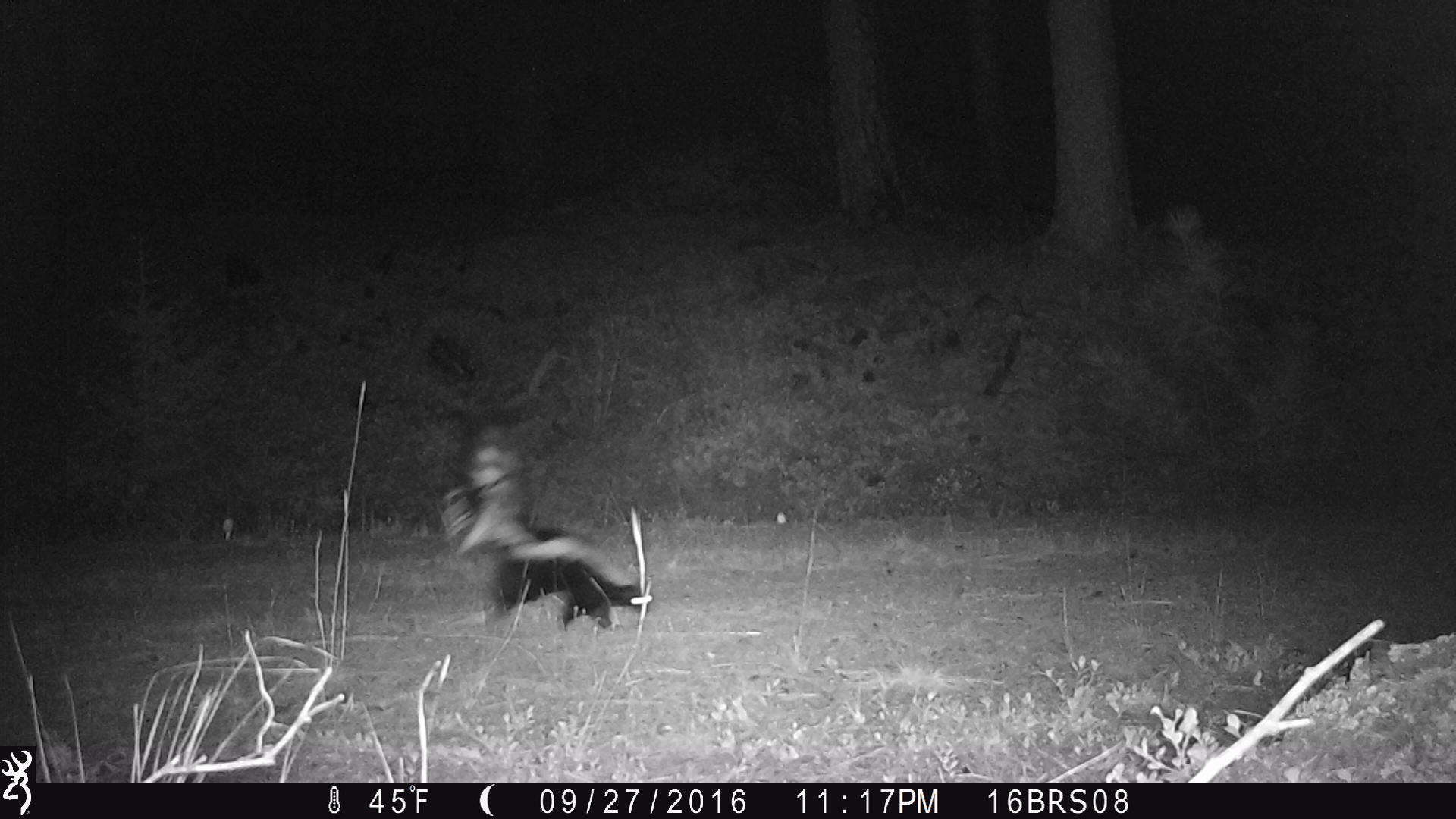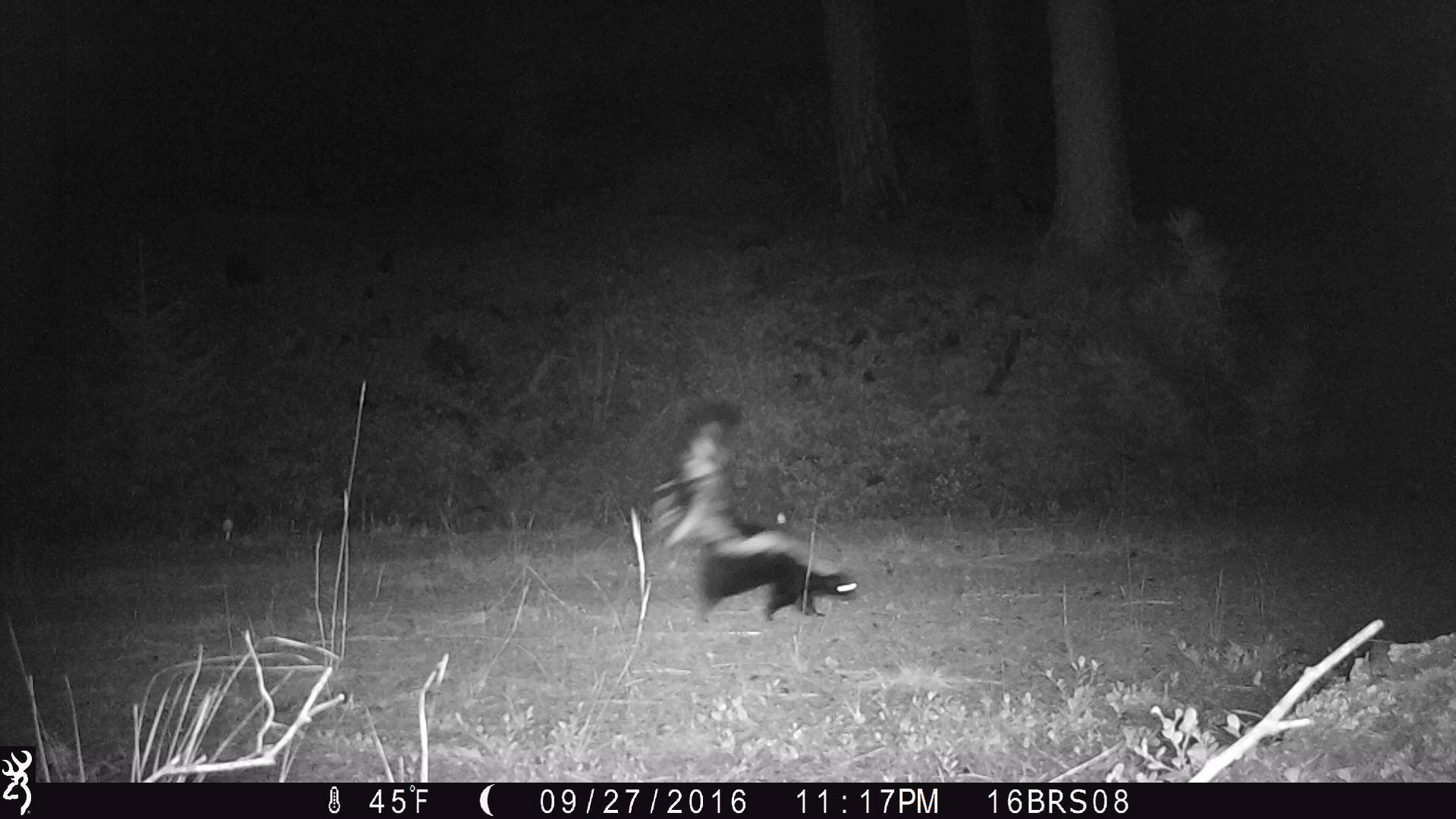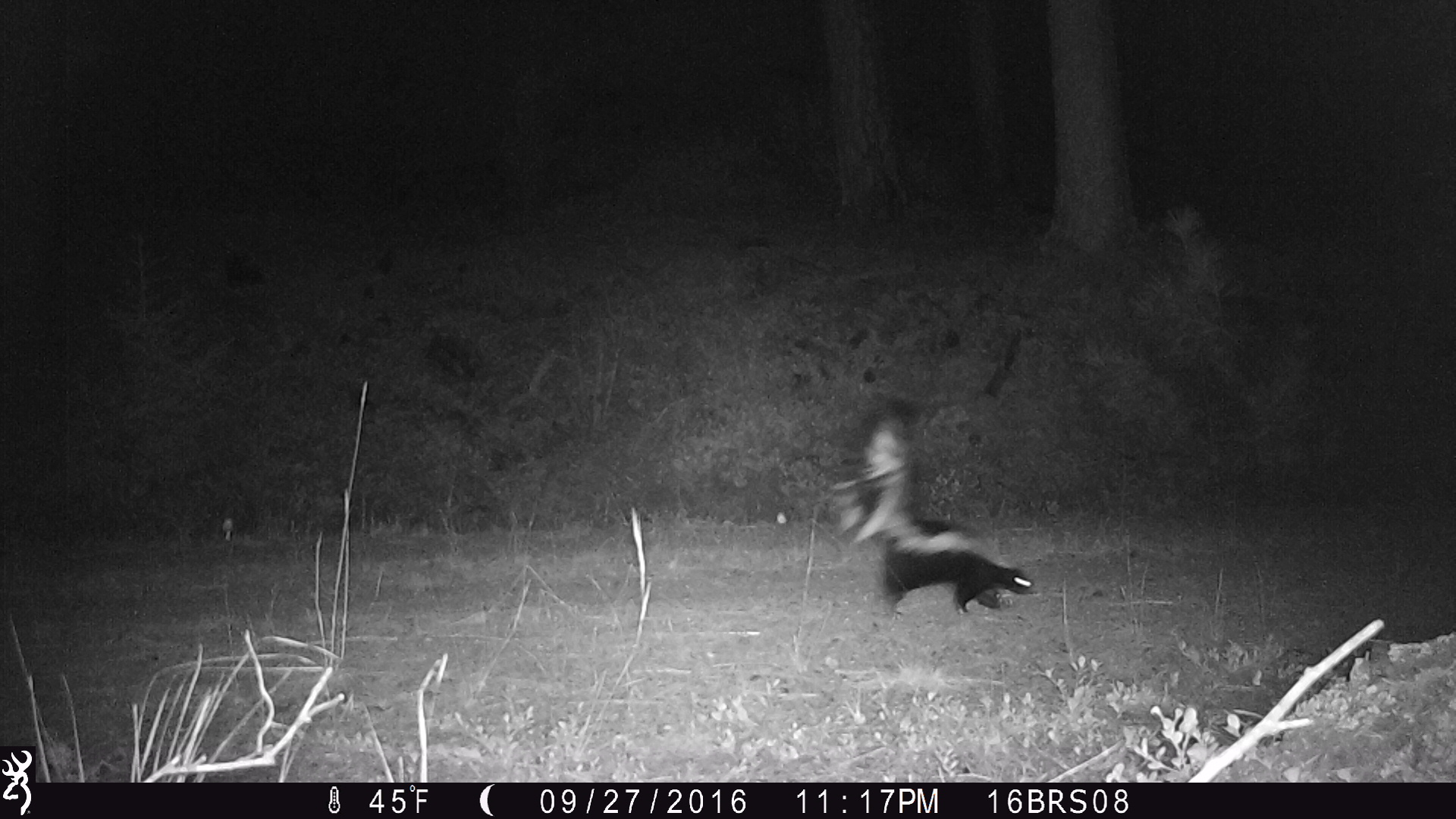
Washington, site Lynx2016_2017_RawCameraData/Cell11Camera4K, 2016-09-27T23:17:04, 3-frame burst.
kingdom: Animalia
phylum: Chordata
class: Mammalia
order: Carnivora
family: Mephitidae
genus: Mephitis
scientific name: Mephitis mephitis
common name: striped skunk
Mephitis mephitis (striped skunk). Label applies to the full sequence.